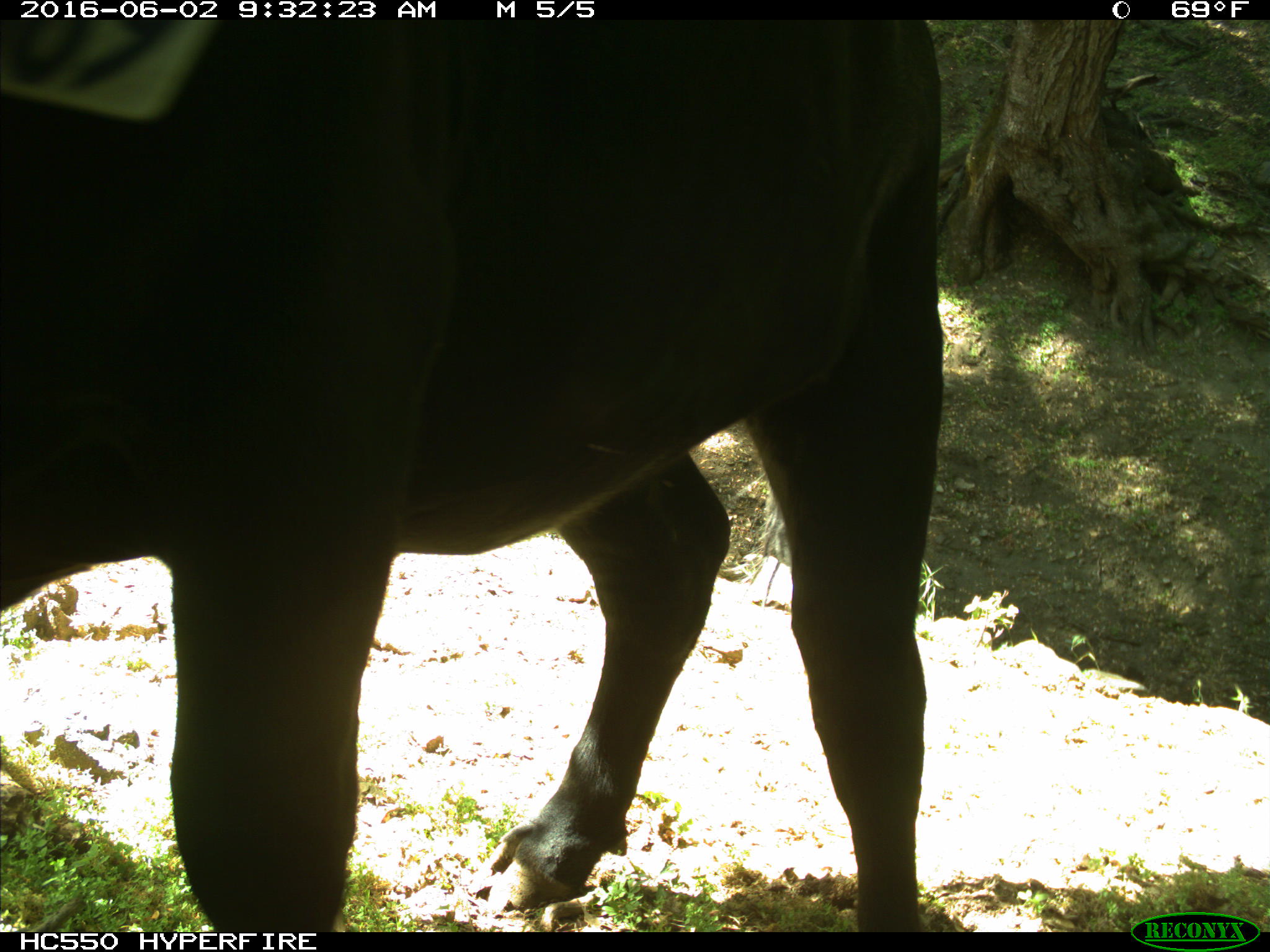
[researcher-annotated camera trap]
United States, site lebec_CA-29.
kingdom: Animalia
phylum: Chordata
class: Mammalia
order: Artiodactyla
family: Bovidae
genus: Bos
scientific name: Bos taurus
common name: domestic cow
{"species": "Bos taurus (domestic cow)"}